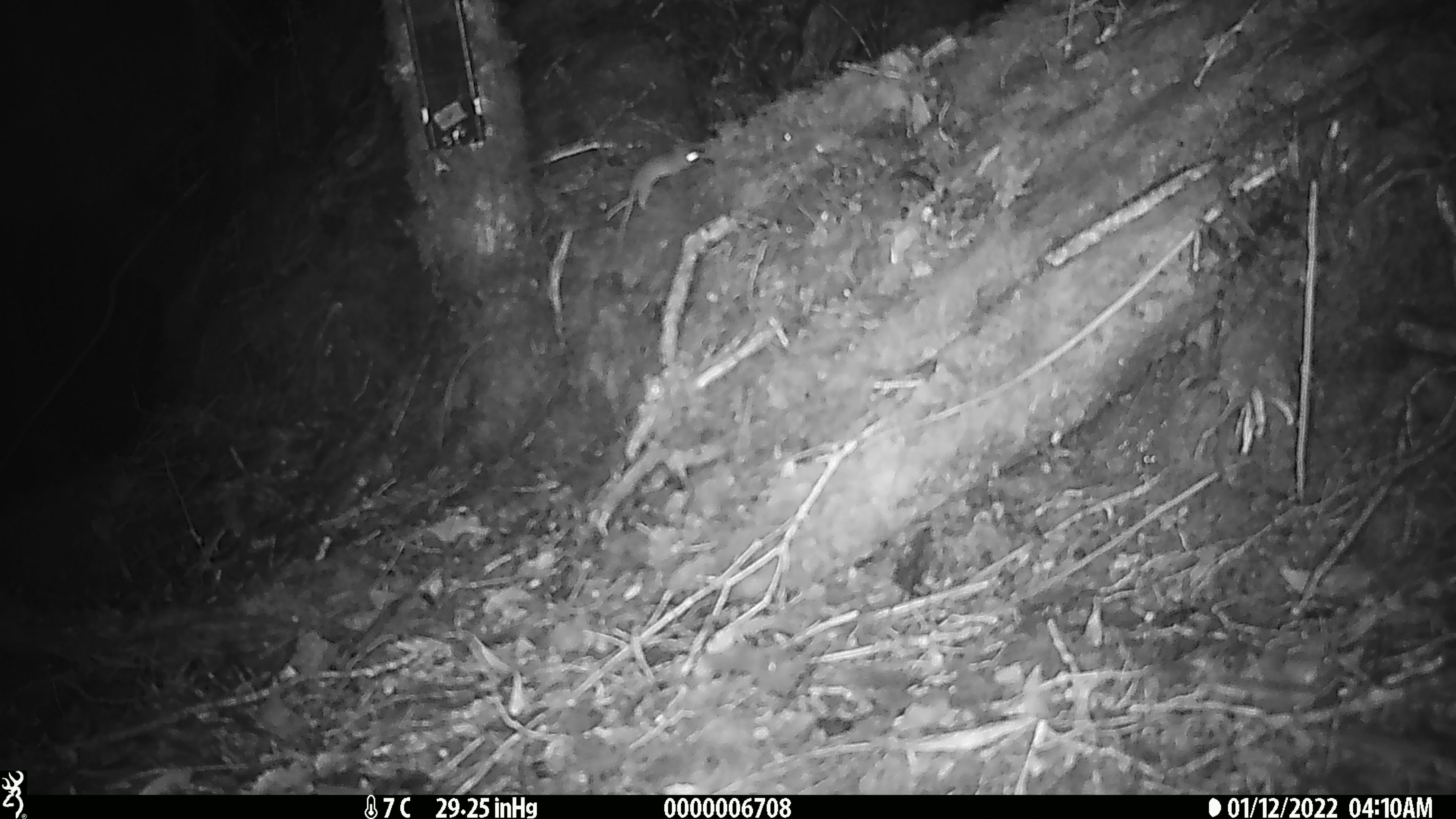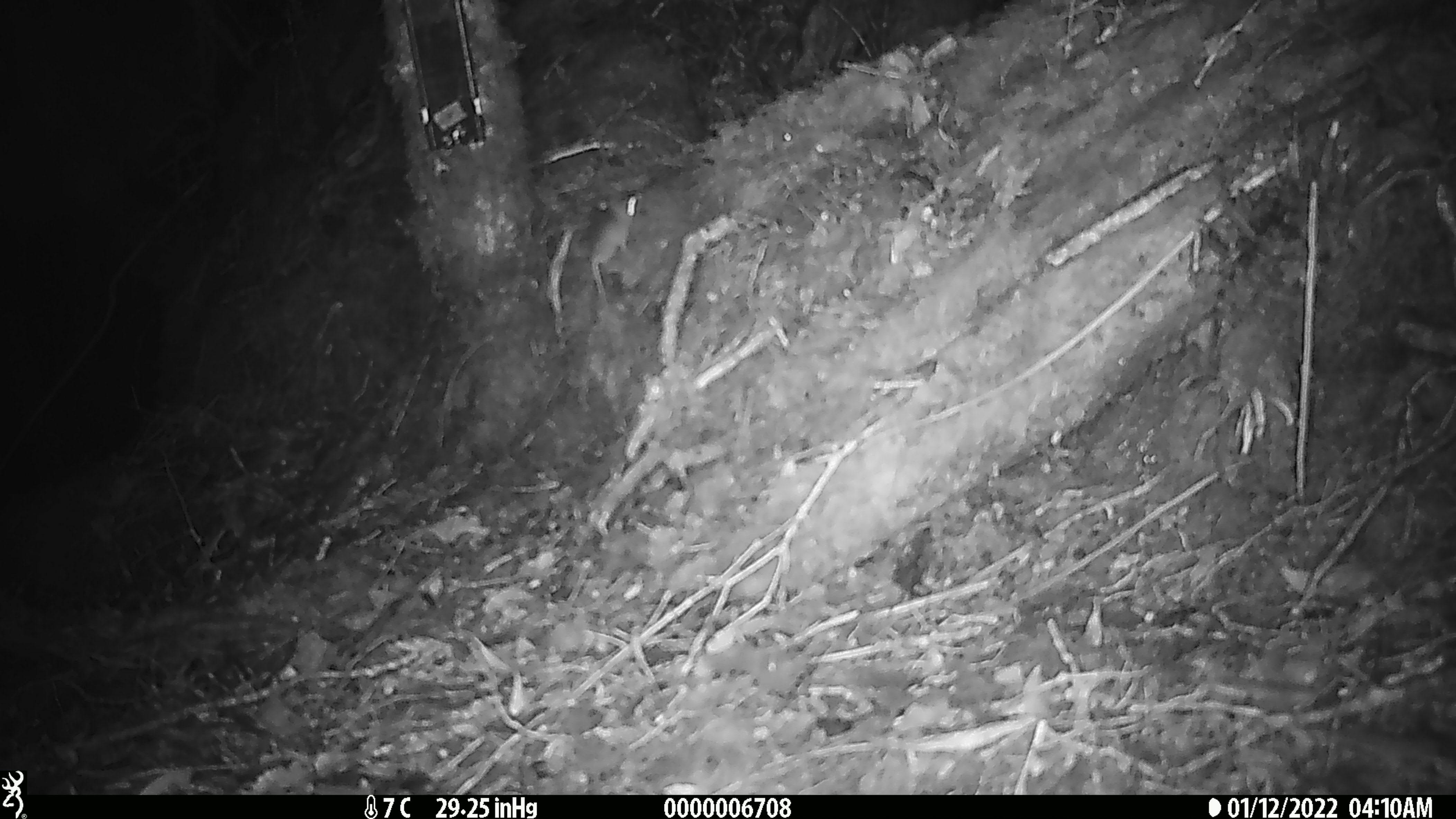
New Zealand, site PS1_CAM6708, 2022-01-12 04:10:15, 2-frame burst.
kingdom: Animalia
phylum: Chordata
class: Mammalia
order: Rodentia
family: Muridae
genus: Mus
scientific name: Mus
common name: mouse